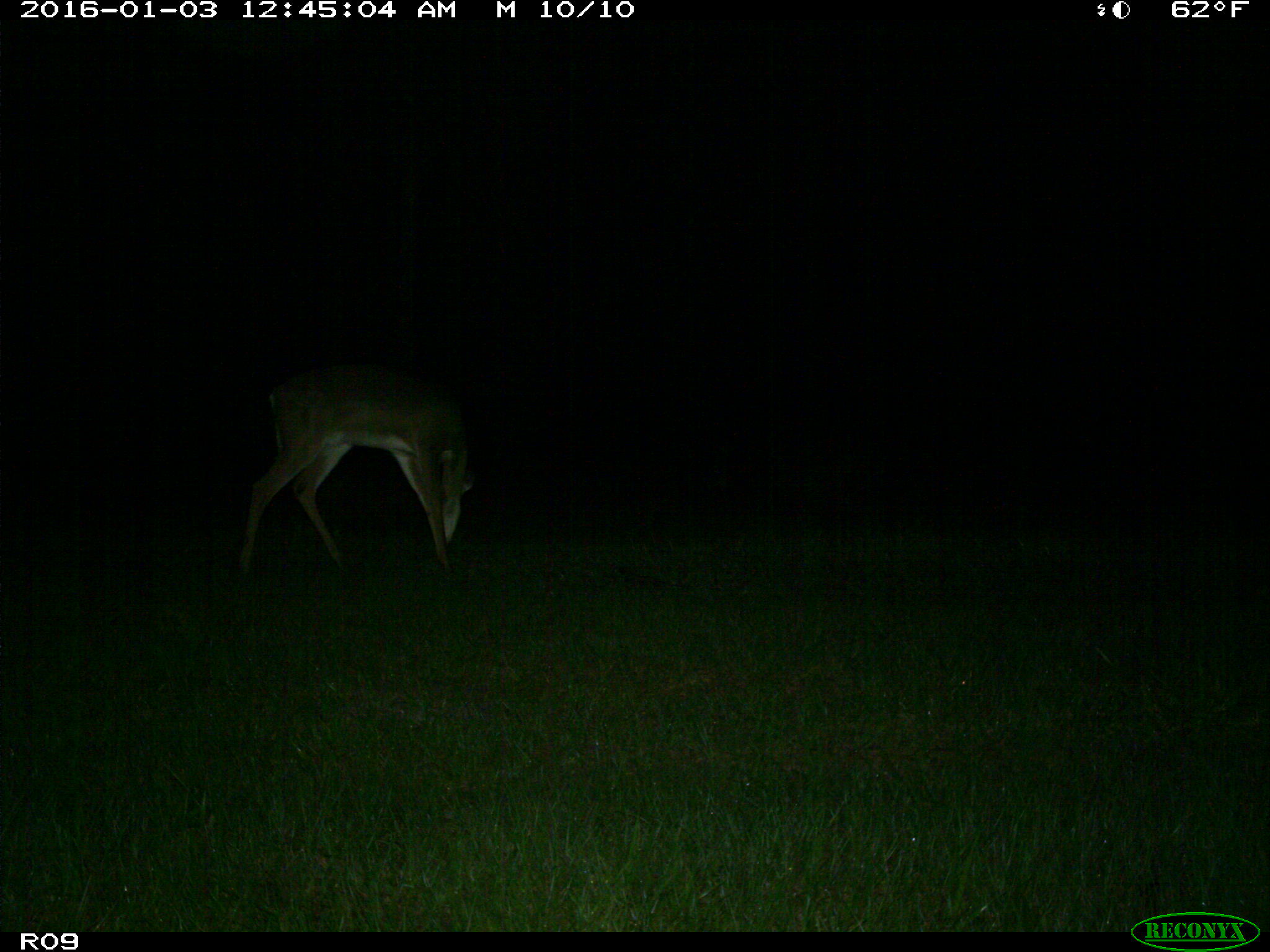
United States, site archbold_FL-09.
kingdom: Animalia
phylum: Chordata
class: Mammalia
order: Artiodactyla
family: Cervidae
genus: Odocoileus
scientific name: Odocoileus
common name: deer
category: unidentified deer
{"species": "unidentified deer (deer) (Odocoileus)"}